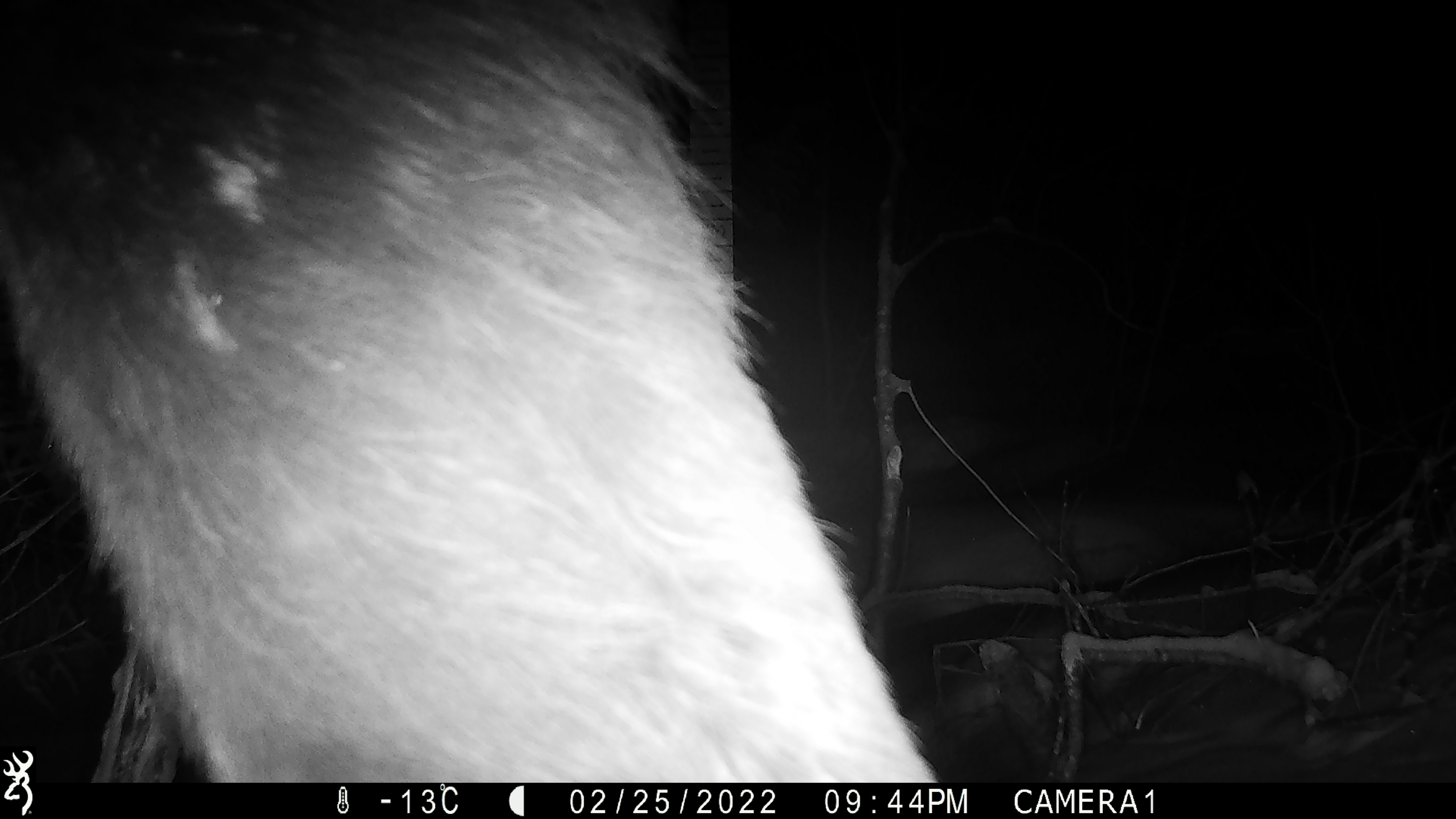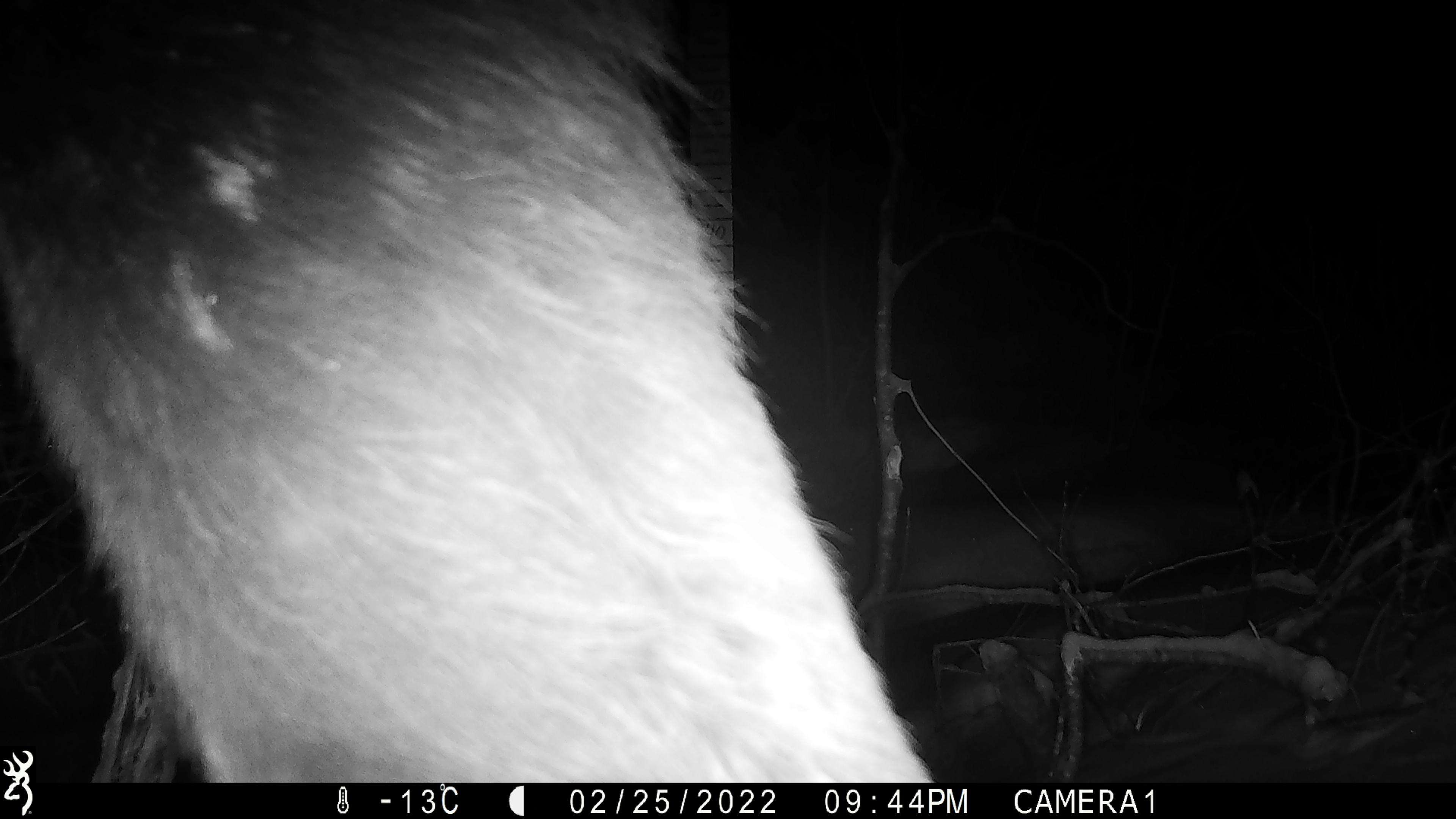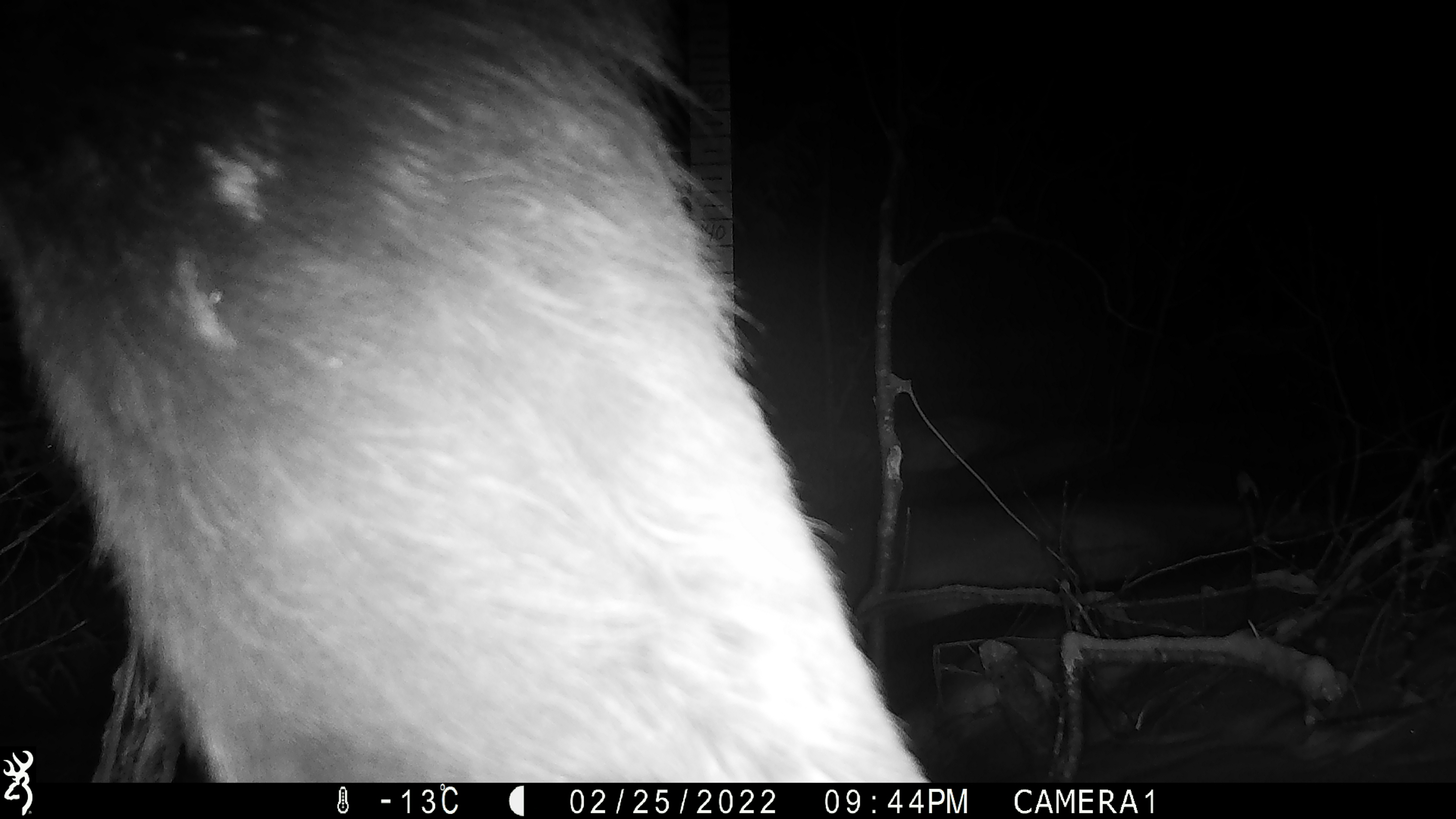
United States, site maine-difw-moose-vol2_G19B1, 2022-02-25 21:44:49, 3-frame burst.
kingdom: Animalia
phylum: Chordata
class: Mammalia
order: Artiodactyla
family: Cervidae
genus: Alces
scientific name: Alces alces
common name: moose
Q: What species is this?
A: Moose (Alces alces).